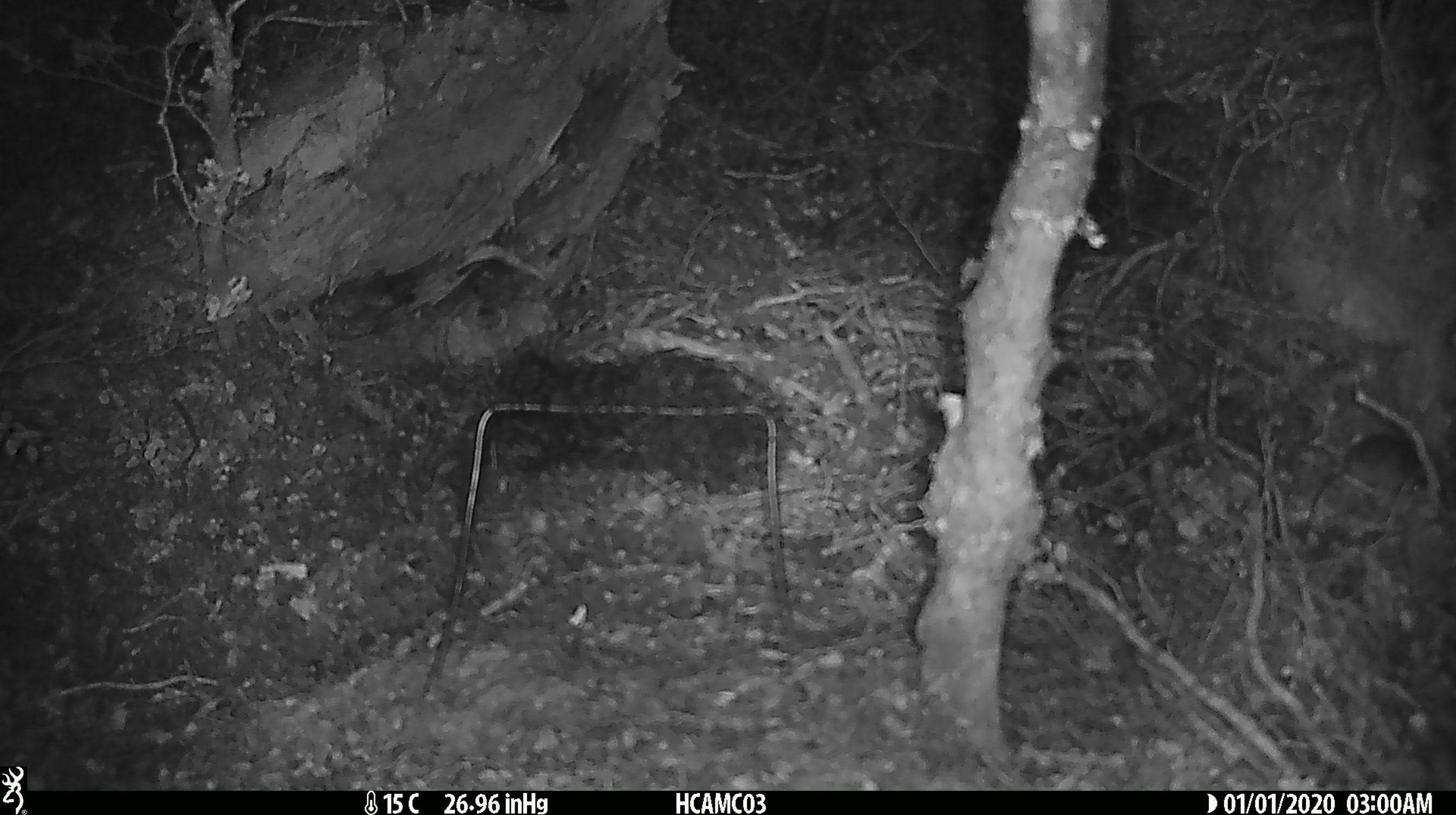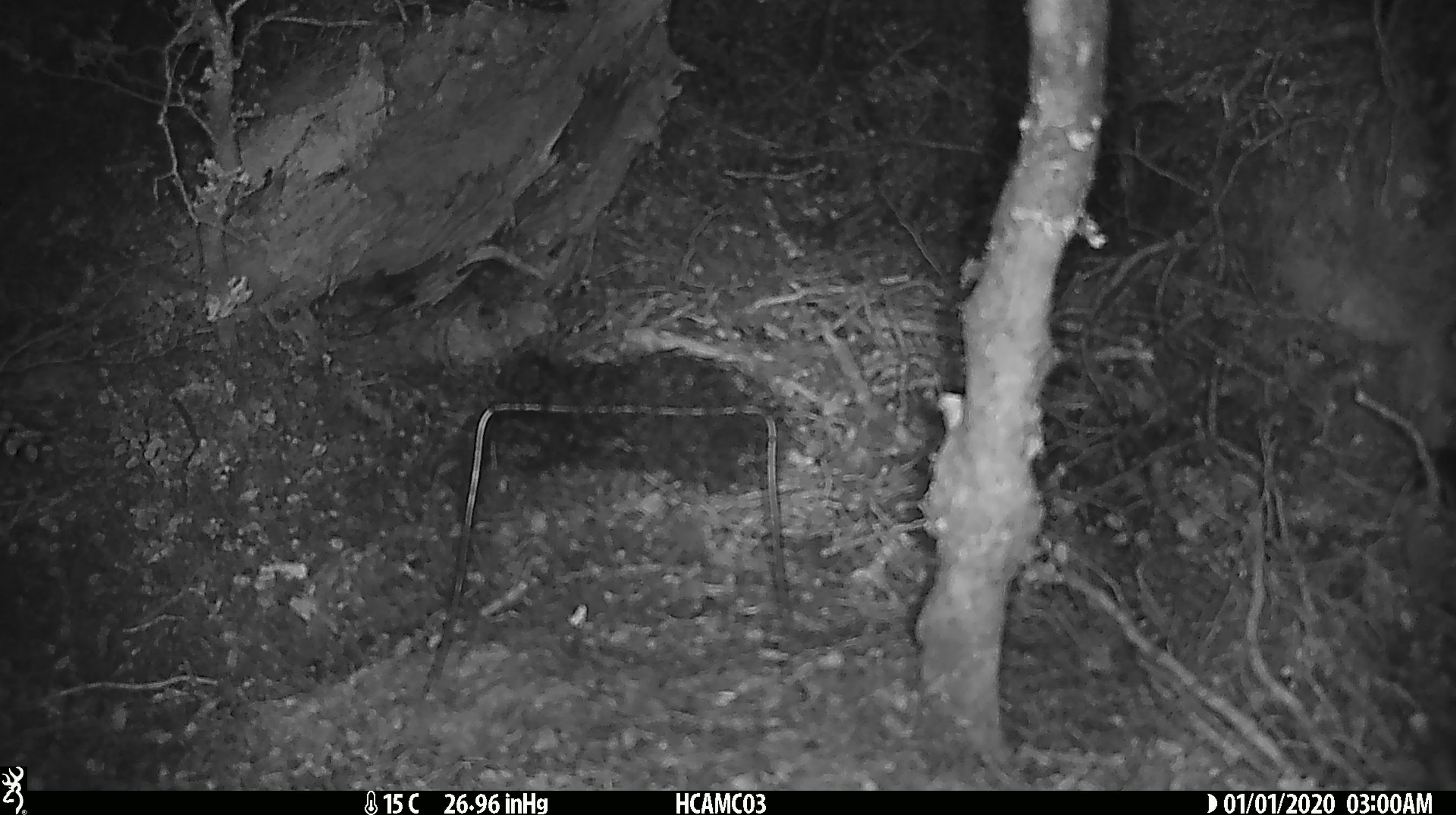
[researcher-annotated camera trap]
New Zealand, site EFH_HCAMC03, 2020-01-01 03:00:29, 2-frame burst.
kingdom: Animalia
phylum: Chordata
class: Mammalia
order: Rodentia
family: Muridae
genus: Mus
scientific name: Mus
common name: mouse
Mouse (Mus).